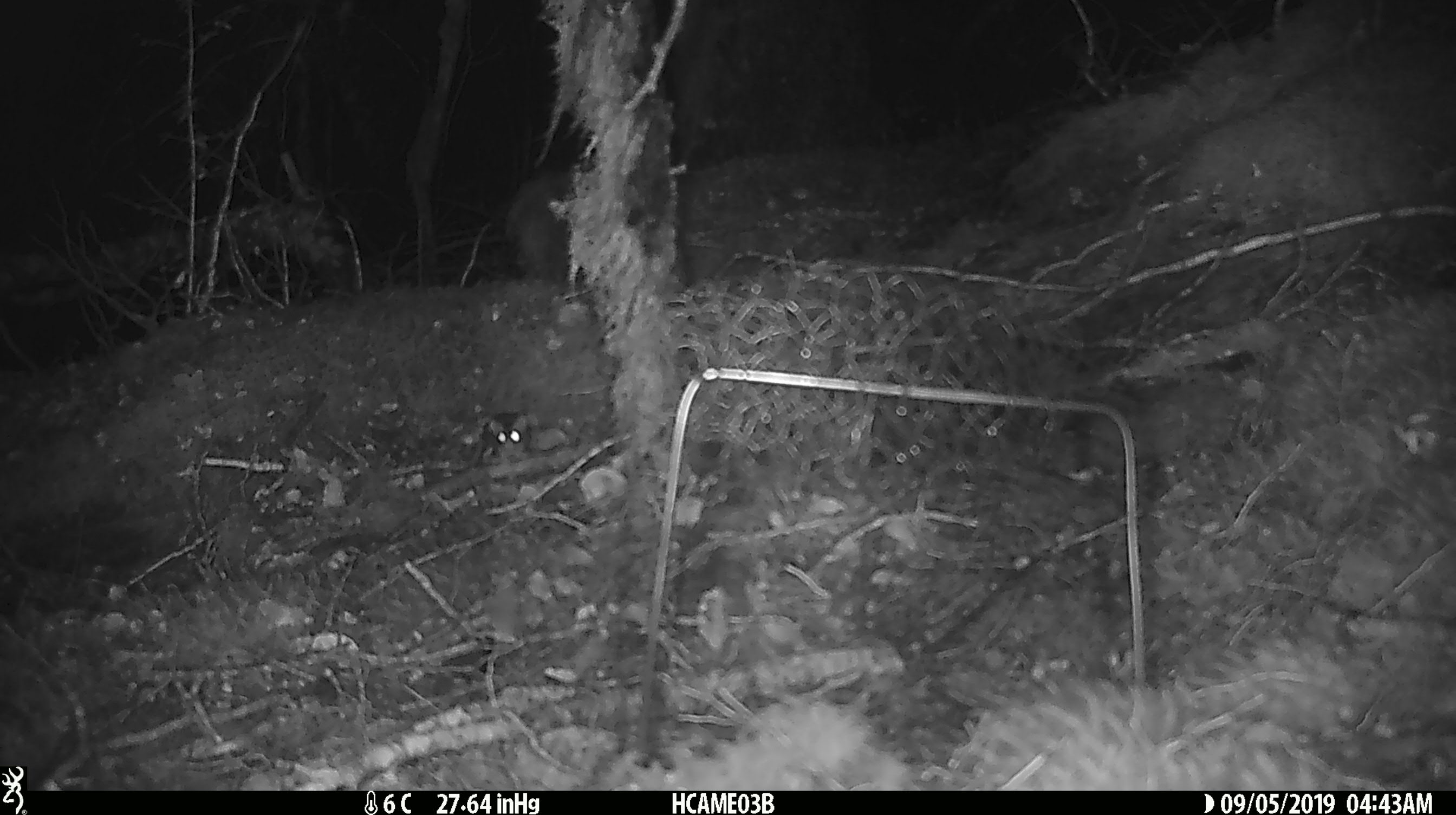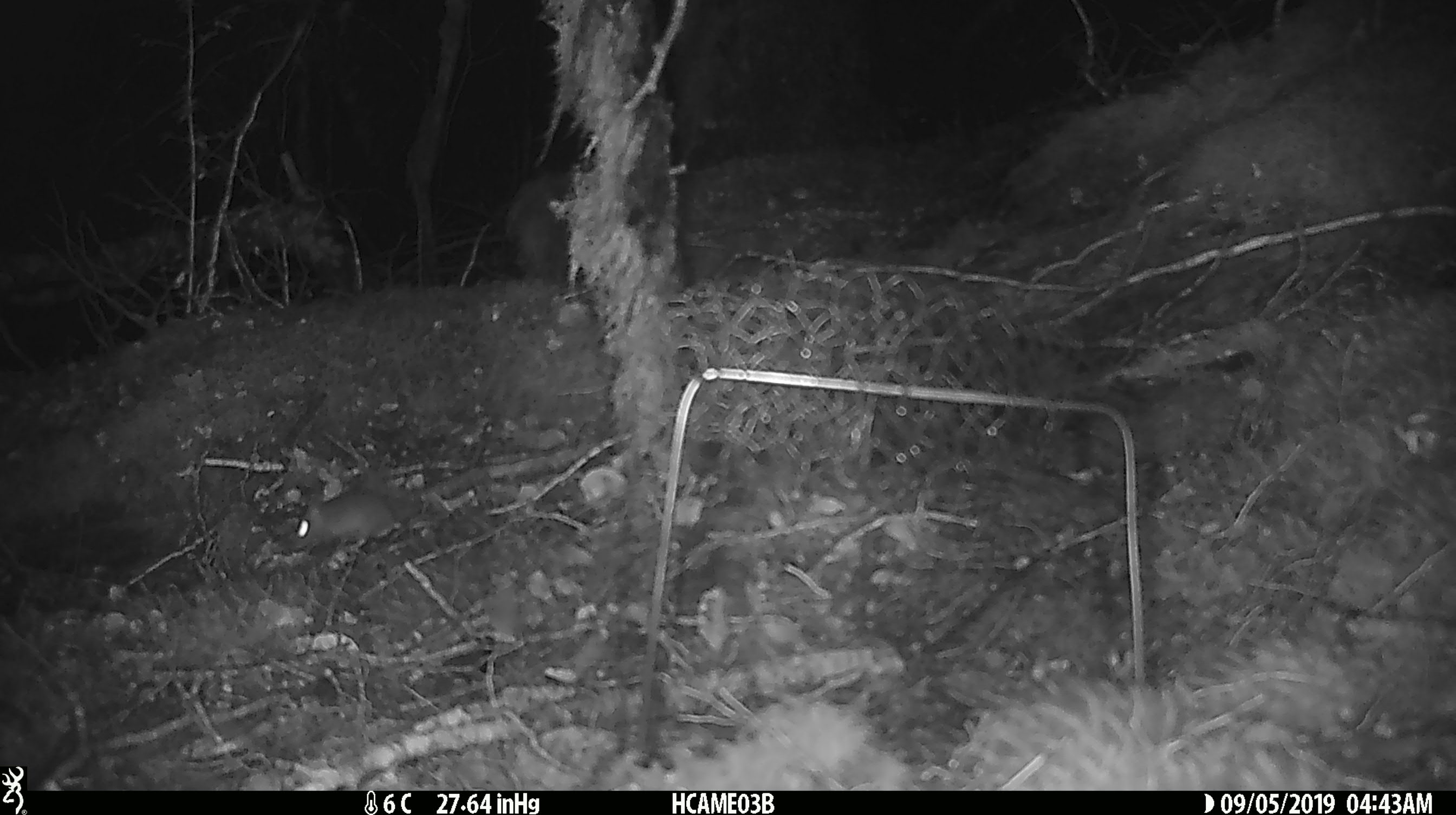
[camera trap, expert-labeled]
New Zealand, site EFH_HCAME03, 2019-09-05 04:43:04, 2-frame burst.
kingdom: Animalia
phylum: Chordata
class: Mammalia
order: Rodentia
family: Muridae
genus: Mus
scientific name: Mus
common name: mouse